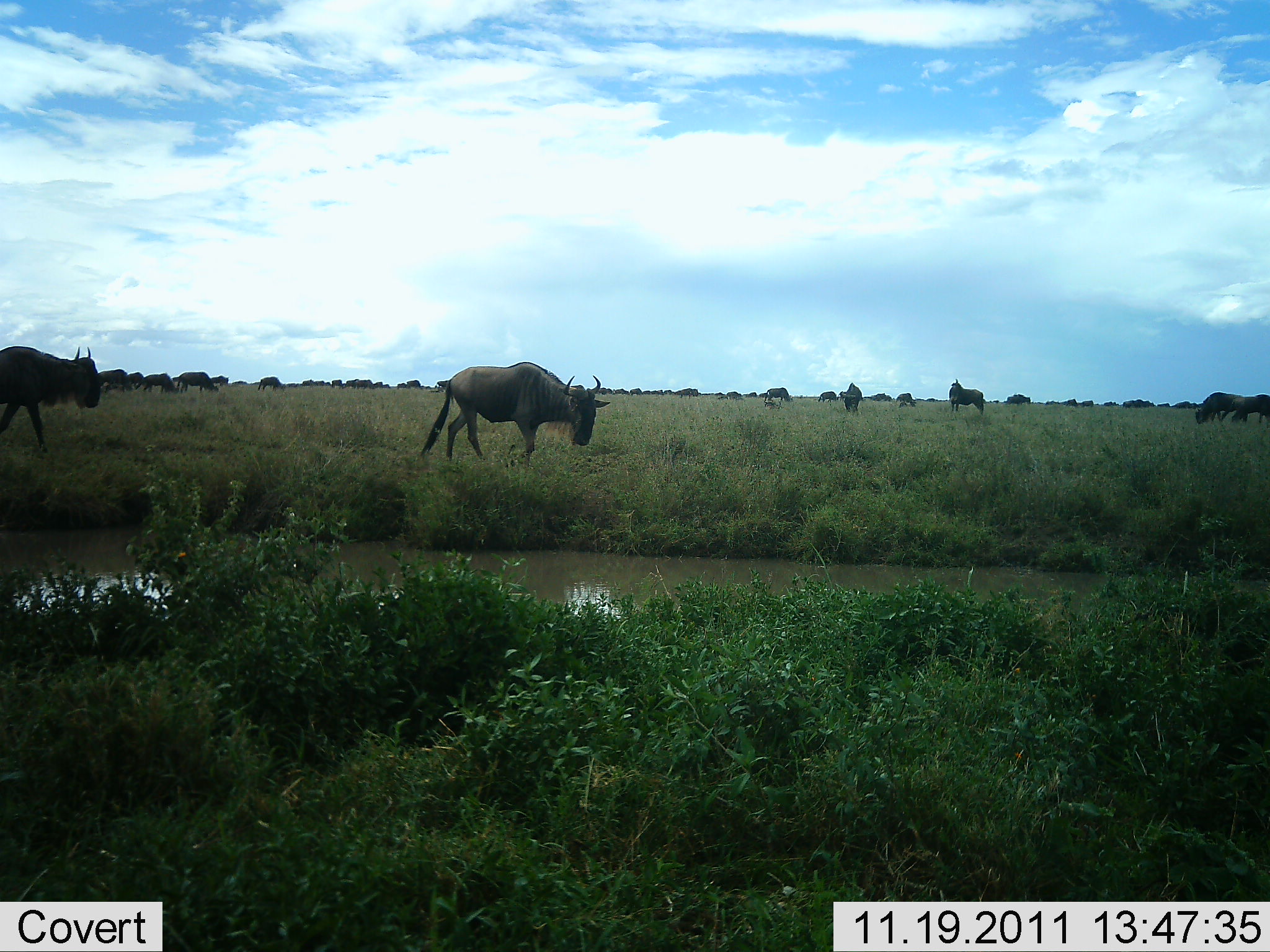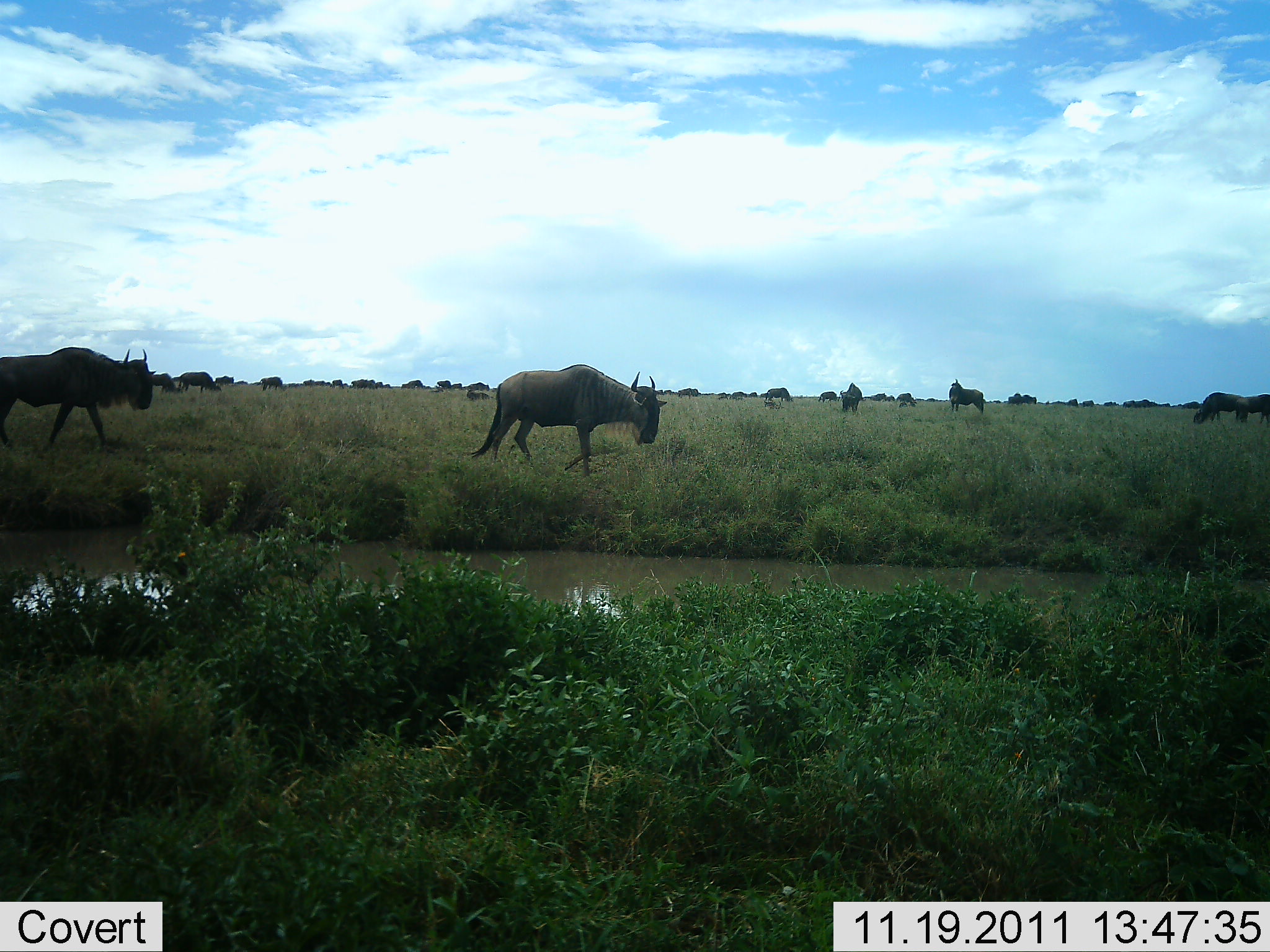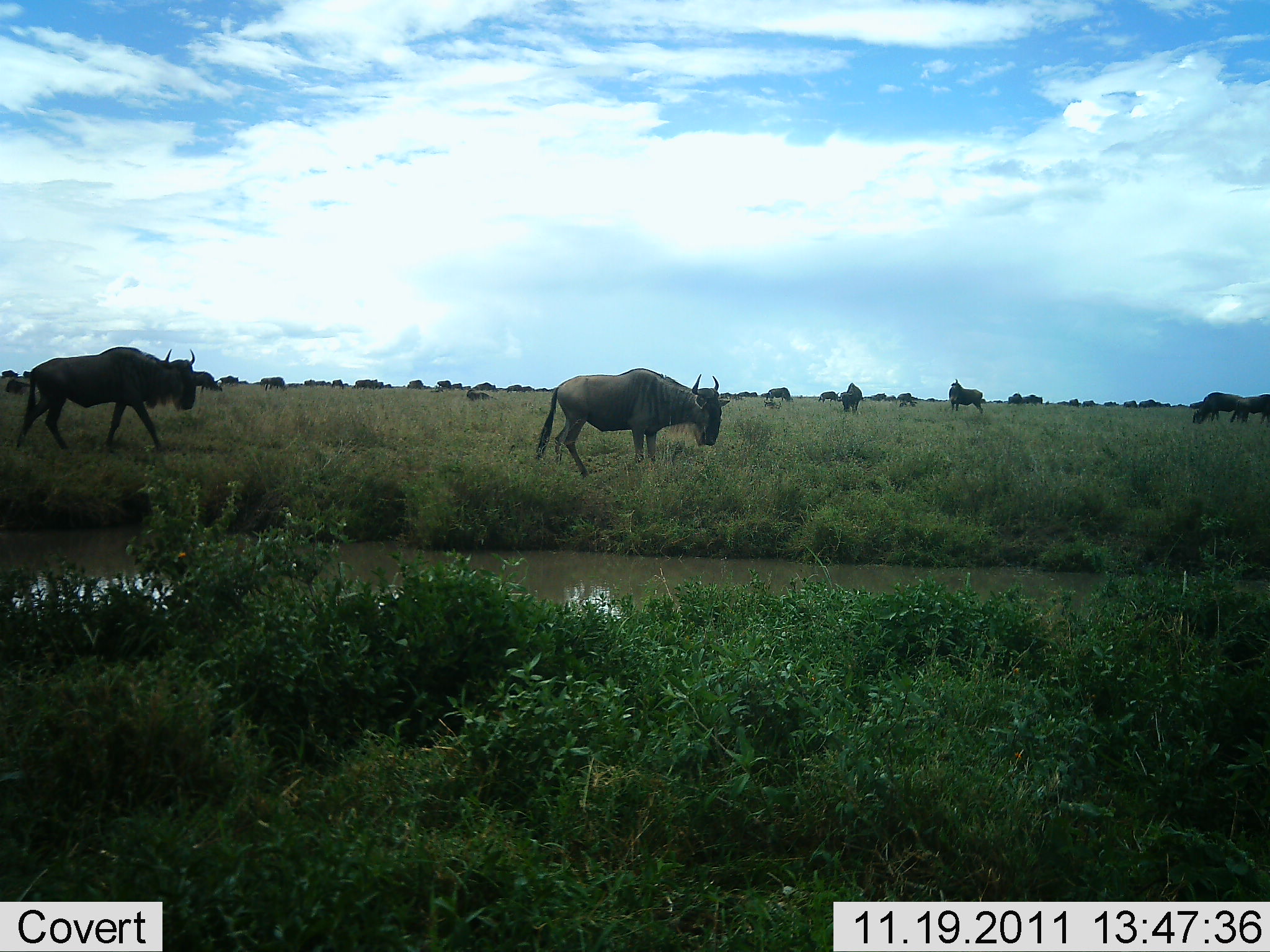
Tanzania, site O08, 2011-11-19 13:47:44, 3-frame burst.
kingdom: Animalia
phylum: Chordata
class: Mammalia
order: Artiodactyla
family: Bovidae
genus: Connochaetes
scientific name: Connochaetes taurinus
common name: blue wildebeest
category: wildebeest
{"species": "wildebeest (blue wildebeest) (Connochaetes taurinus)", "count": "11-50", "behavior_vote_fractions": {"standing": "36%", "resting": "0%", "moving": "91%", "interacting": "0%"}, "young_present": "0%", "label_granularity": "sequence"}